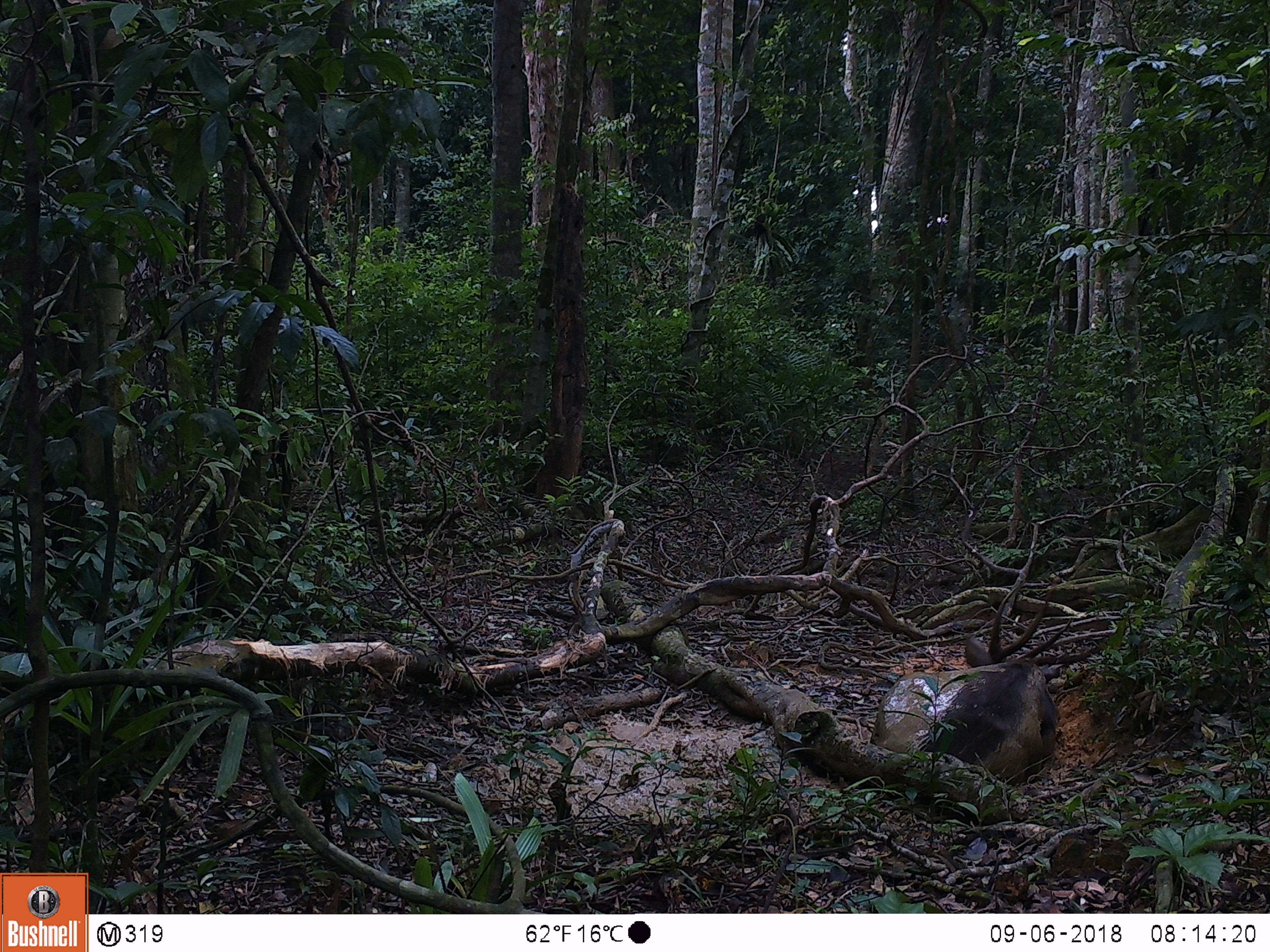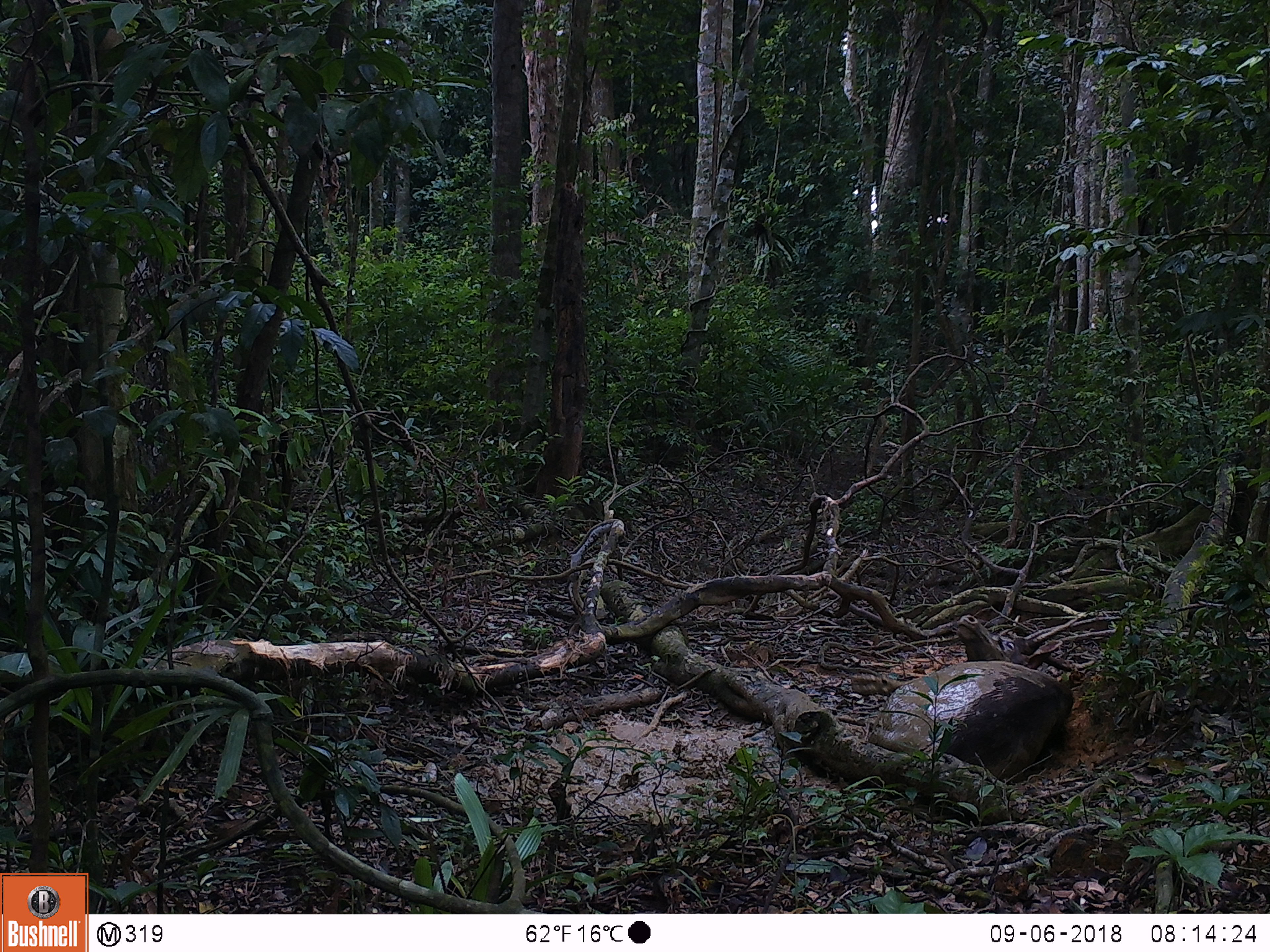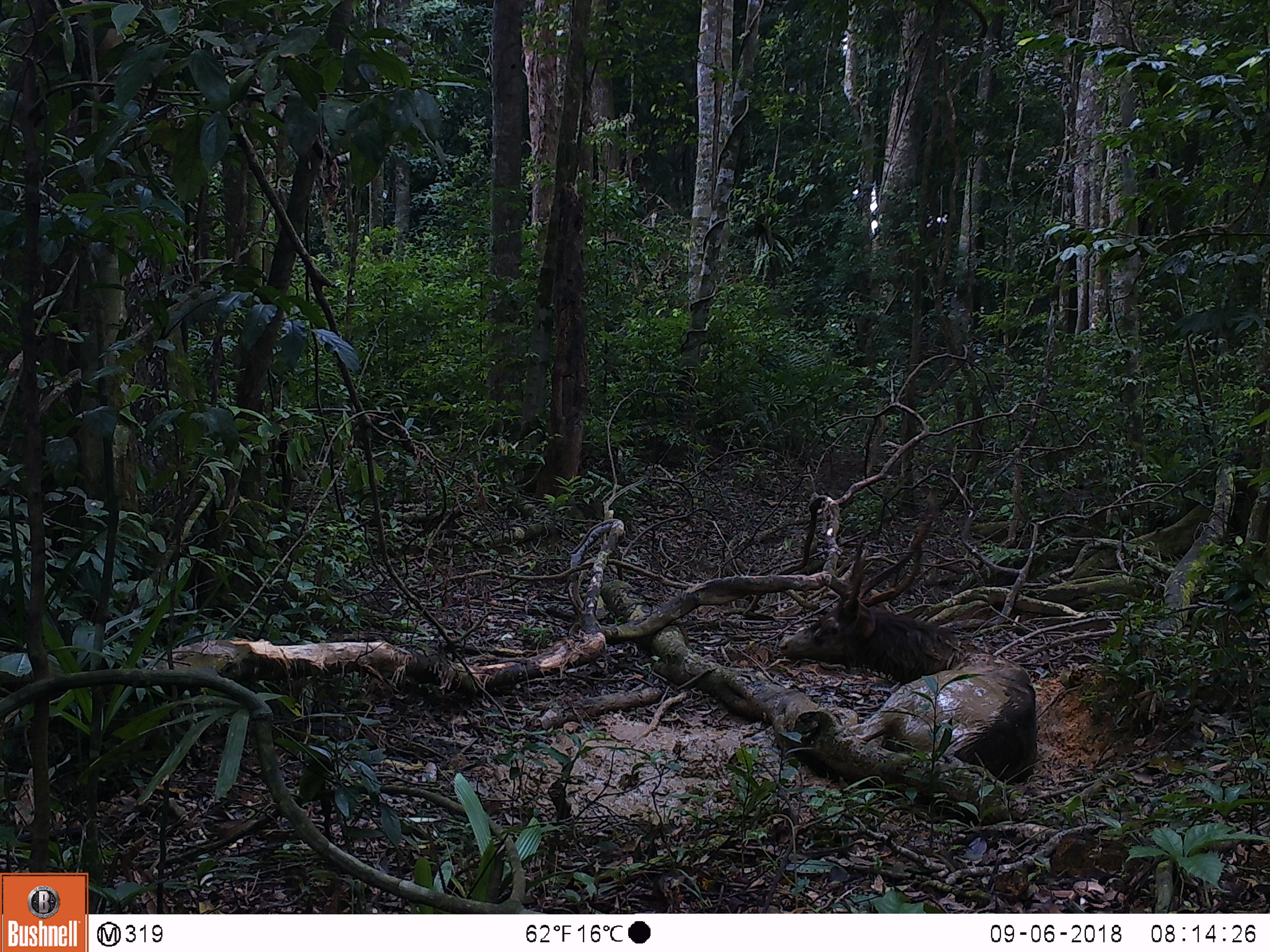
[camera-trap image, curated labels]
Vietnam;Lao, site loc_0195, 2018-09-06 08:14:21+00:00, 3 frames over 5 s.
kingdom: Animalia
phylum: Chordata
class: Mammalia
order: Artiodactyla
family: Cervidae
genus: Rusa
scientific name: Rusa unicolor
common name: sambar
Sambar (Rusa unicolor). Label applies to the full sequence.